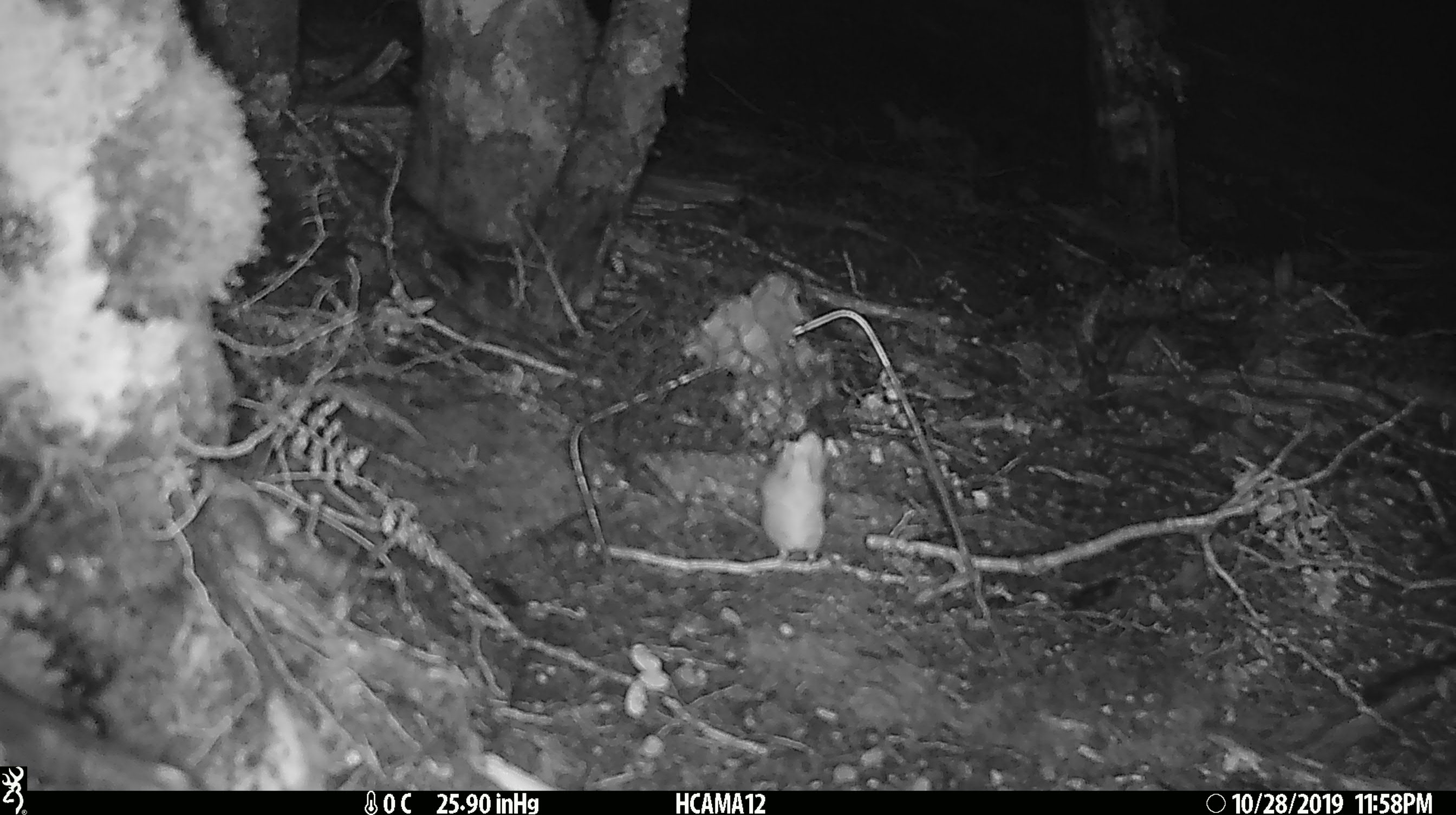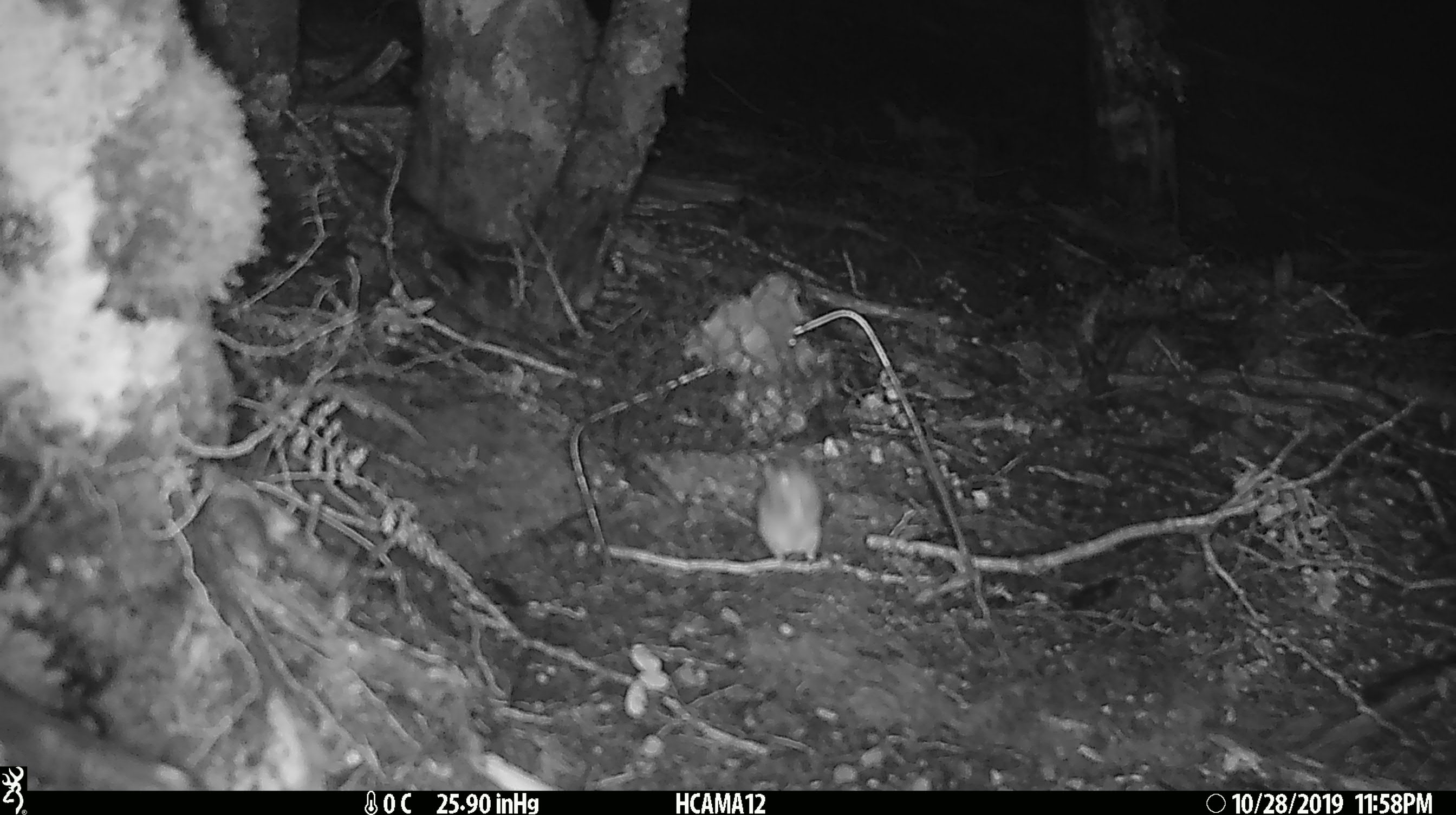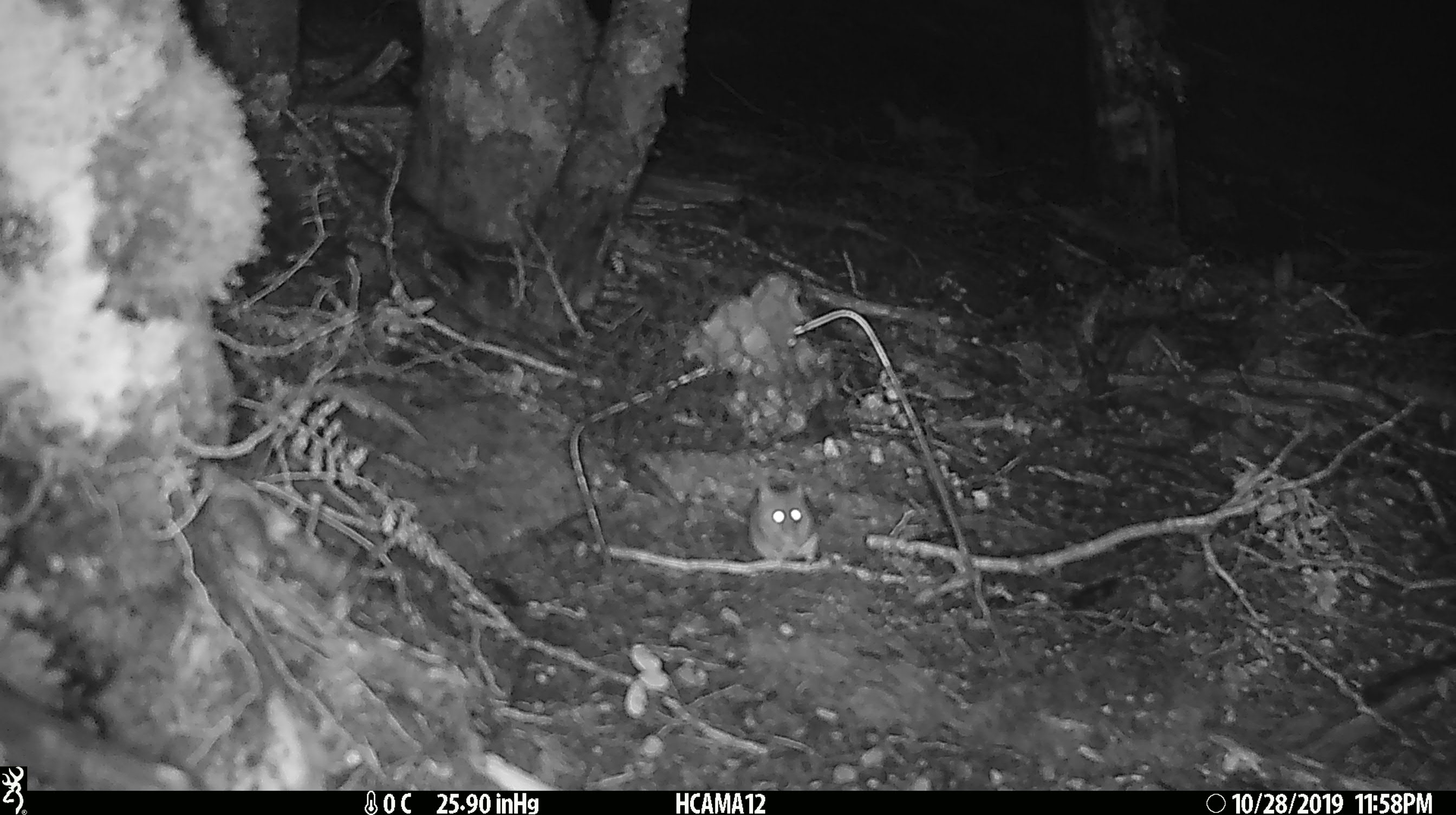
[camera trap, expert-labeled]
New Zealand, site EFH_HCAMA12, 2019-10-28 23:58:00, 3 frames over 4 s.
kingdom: Animalia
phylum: Chordata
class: Mammalia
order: Rodentia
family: Muridae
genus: Mus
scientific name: Mus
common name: mouse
Mouse (Mus).